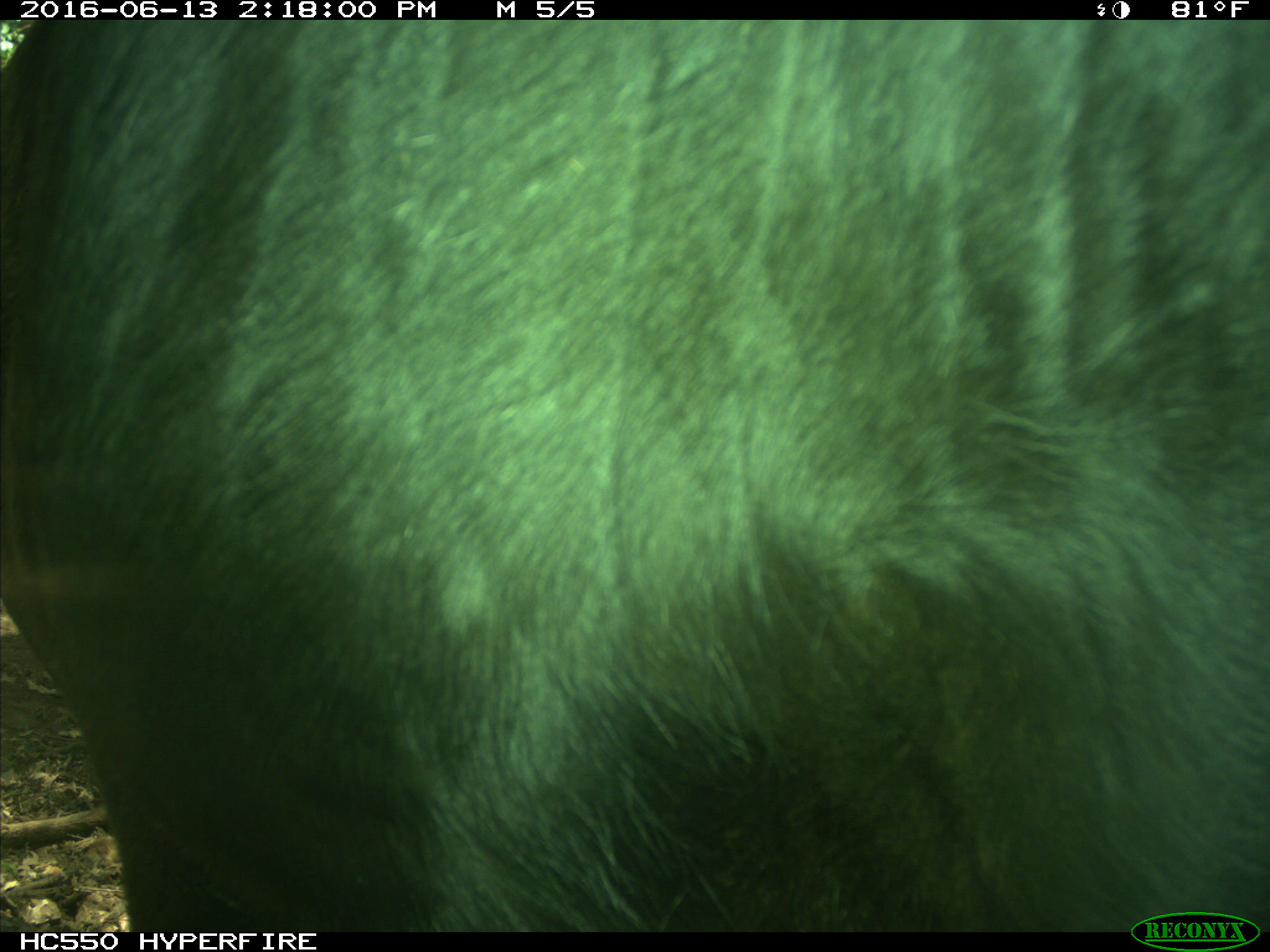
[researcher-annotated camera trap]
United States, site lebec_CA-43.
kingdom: Animalia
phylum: Chordata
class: Mammalia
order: Artiodactyla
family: Bovidae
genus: Bos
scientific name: Bos taurus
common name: domestic cow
Bos taurus (domestic cow).